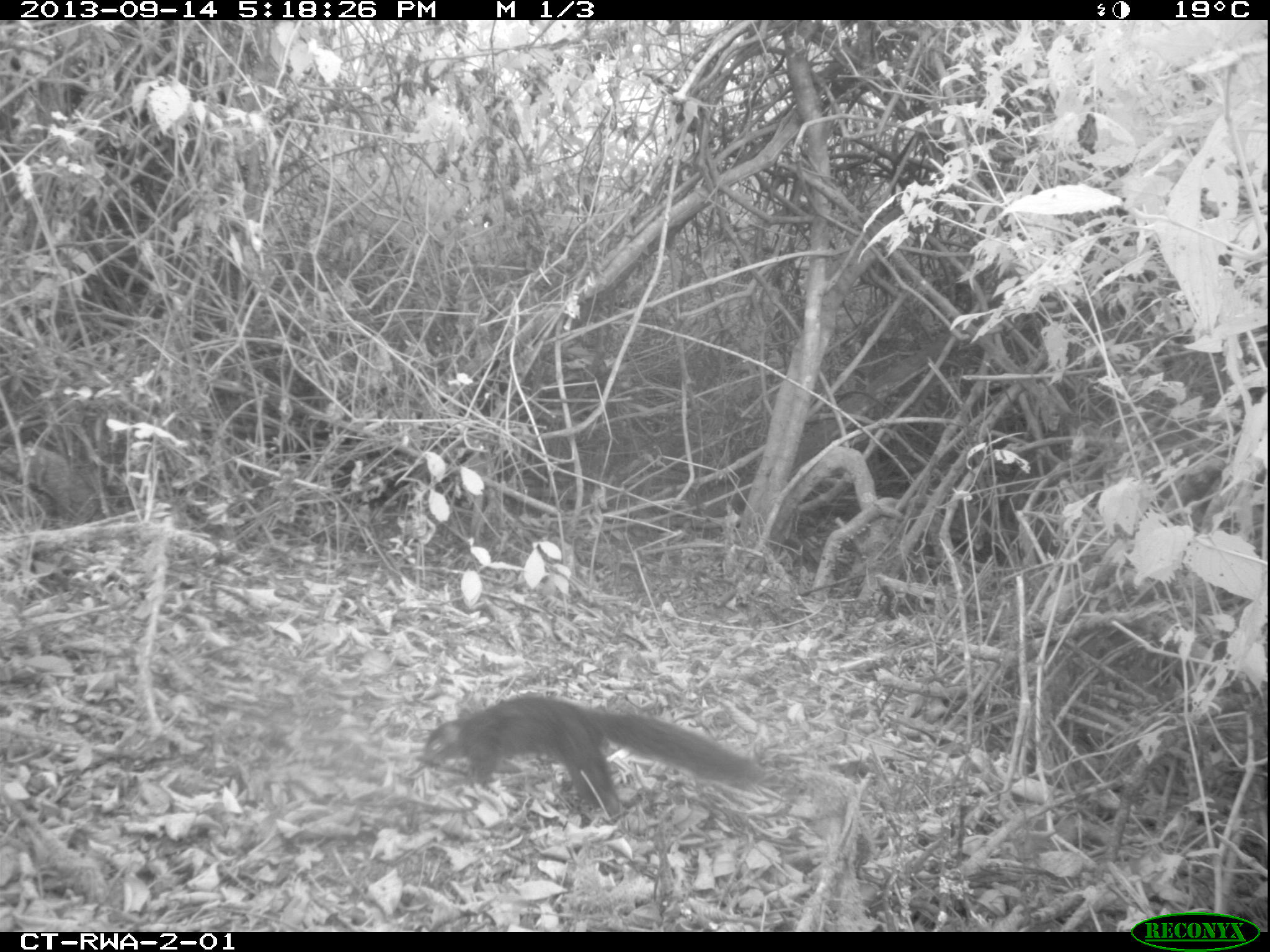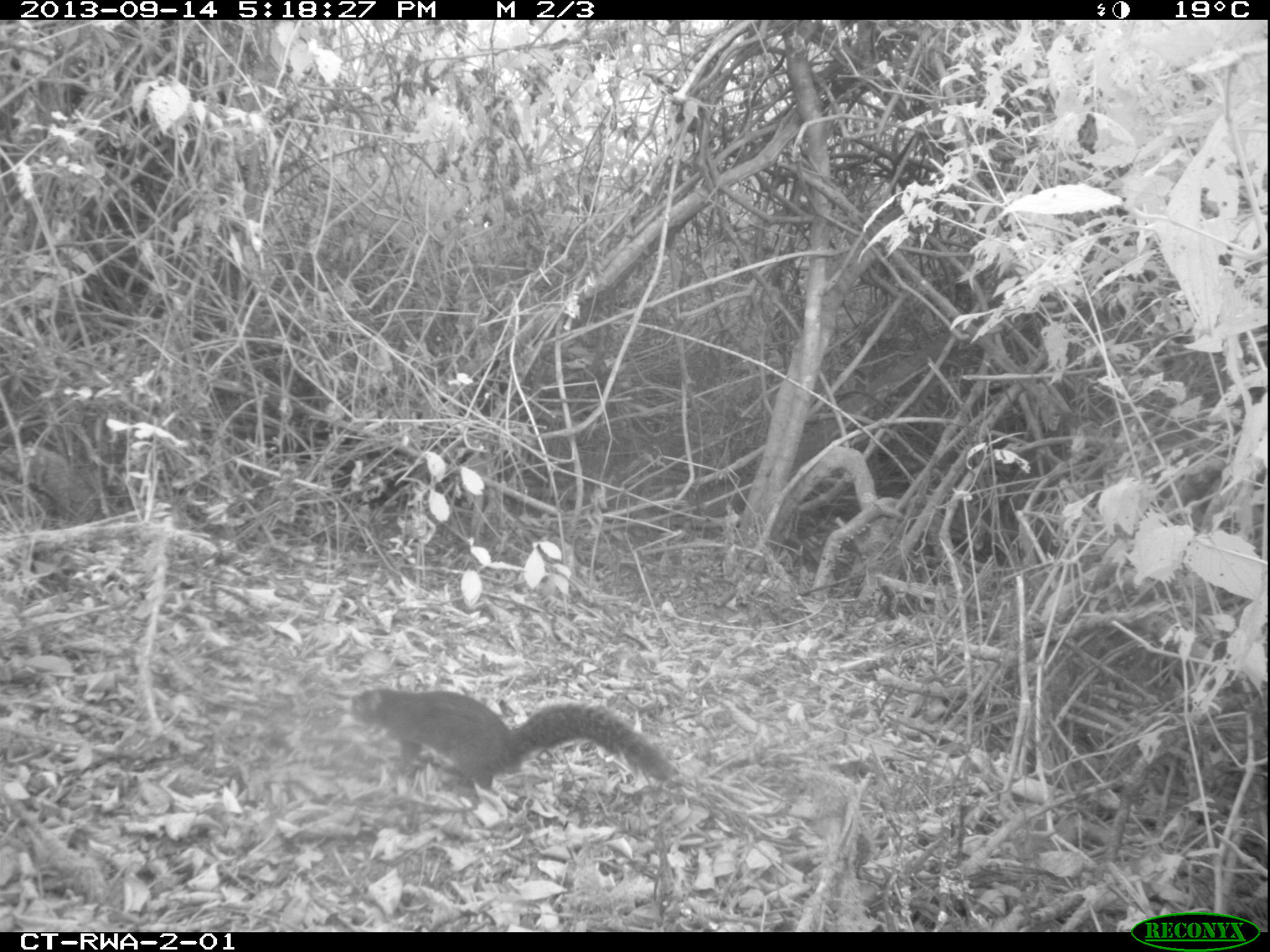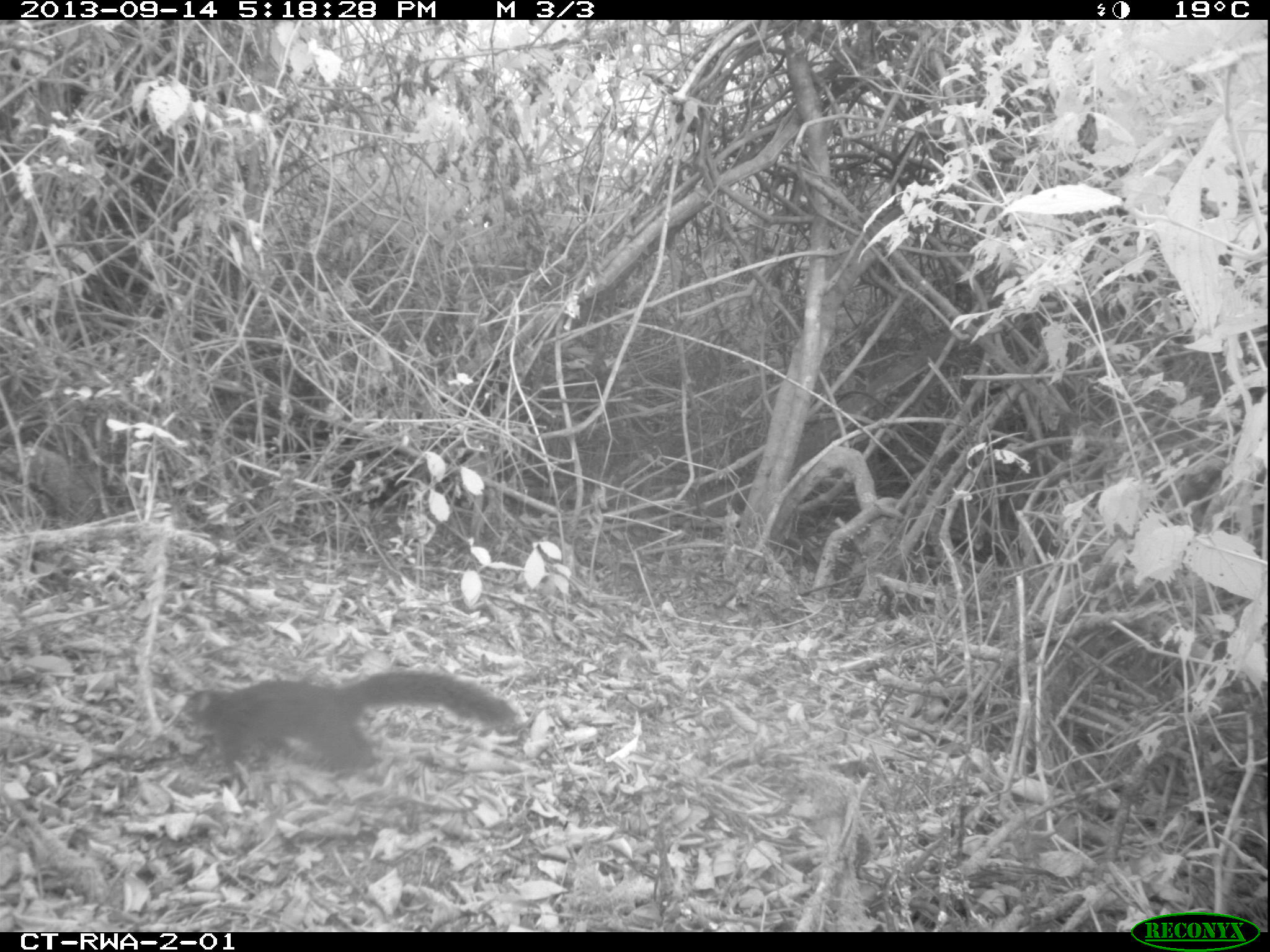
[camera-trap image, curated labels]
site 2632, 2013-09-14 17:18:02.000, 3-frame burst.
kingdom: Animalia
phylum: Chordata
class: Mammalia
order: Rodentia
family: Sciuridae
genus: Funisciurus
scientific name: Funisciurus carruthersi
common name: carruther's mountain squirrel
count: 1